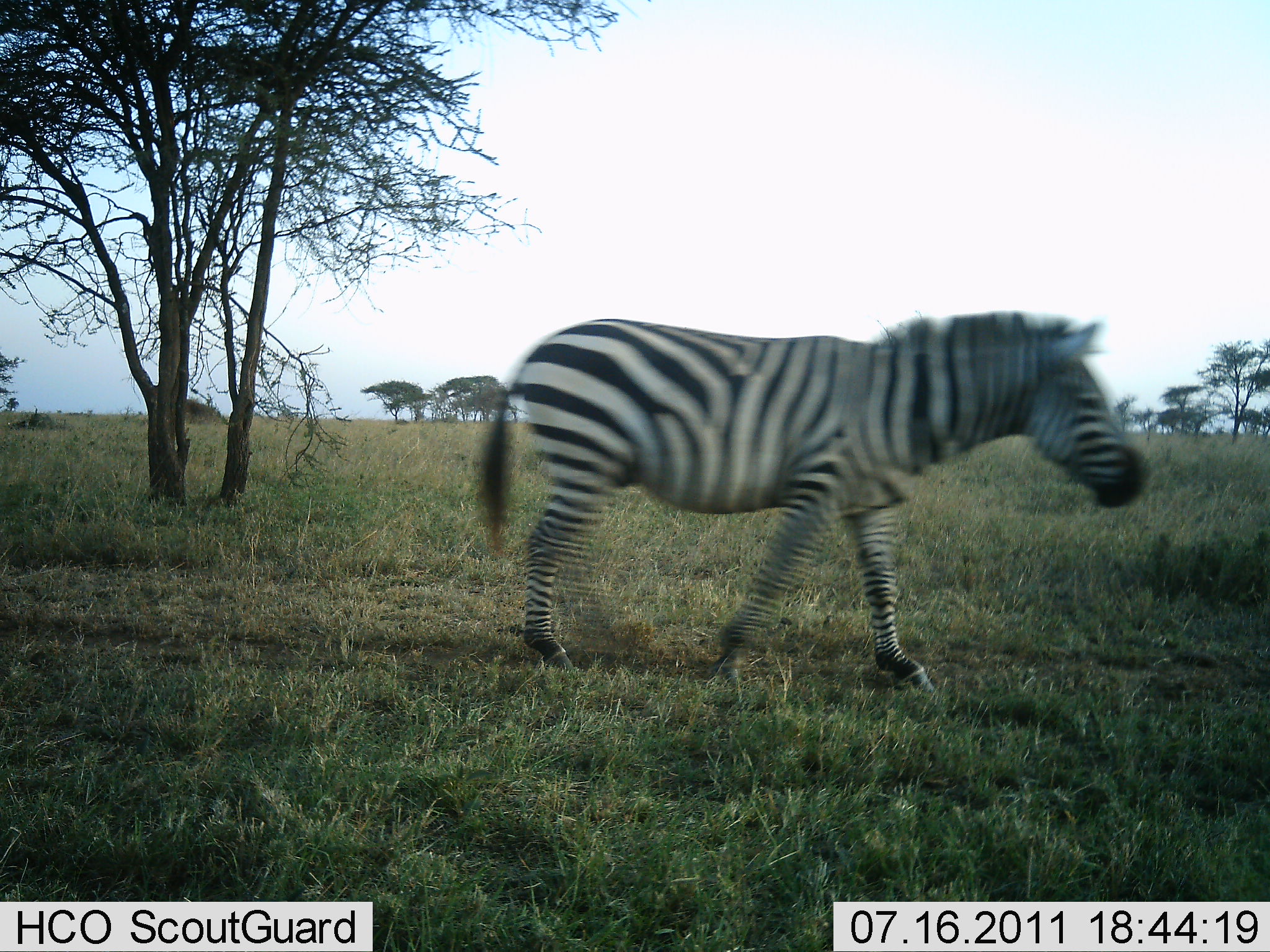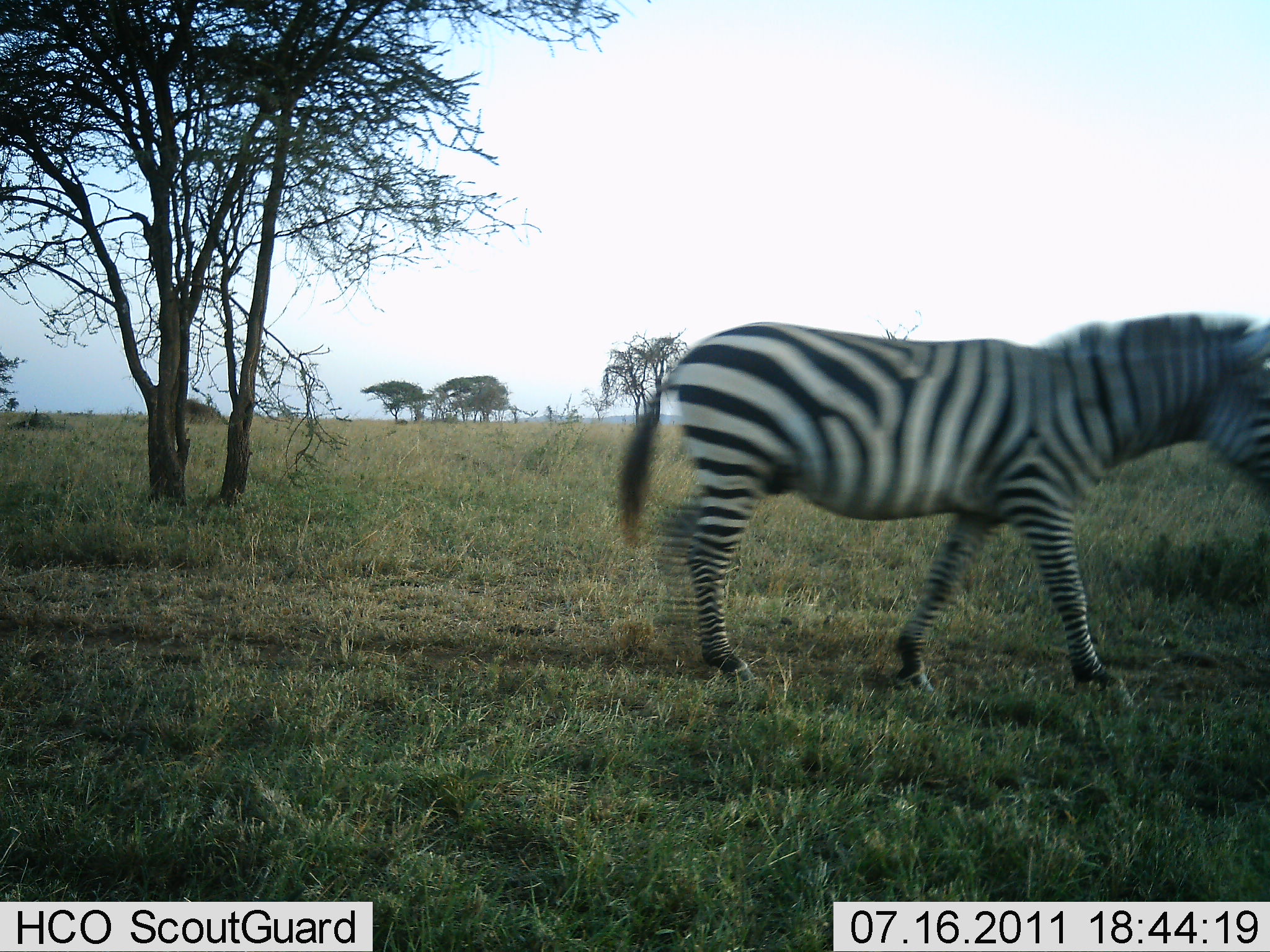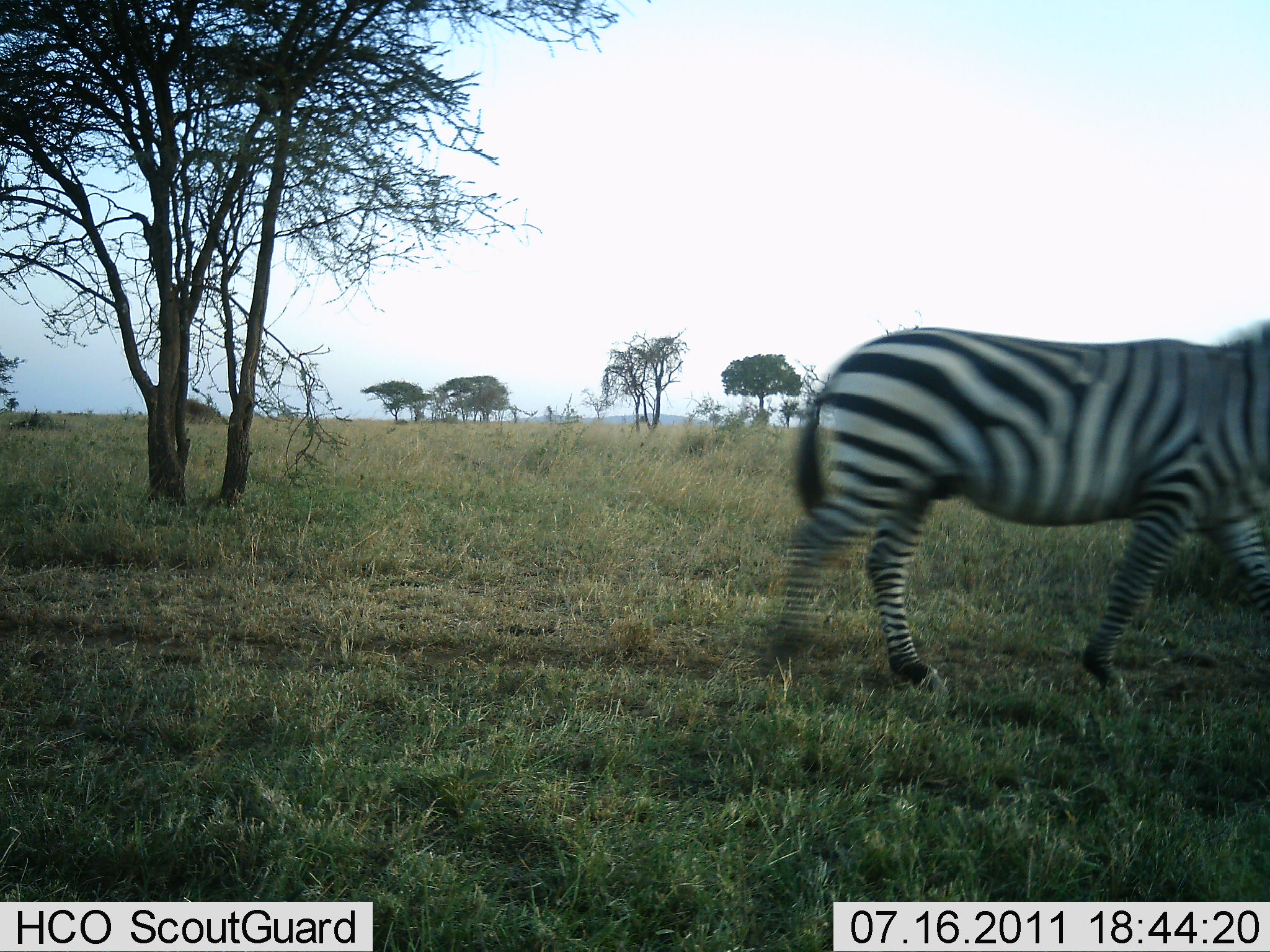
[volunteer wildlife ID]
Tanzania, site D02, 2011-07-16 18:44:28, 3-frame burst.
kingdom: Animalia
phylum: Chordata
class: Mammalia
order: Perissodactyla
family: Equidae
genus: Equus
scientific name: Equus quagga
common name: plains zebra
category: zebra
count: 1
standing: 0%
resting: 0%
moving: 100%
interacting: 0%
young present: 0%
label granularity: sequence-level